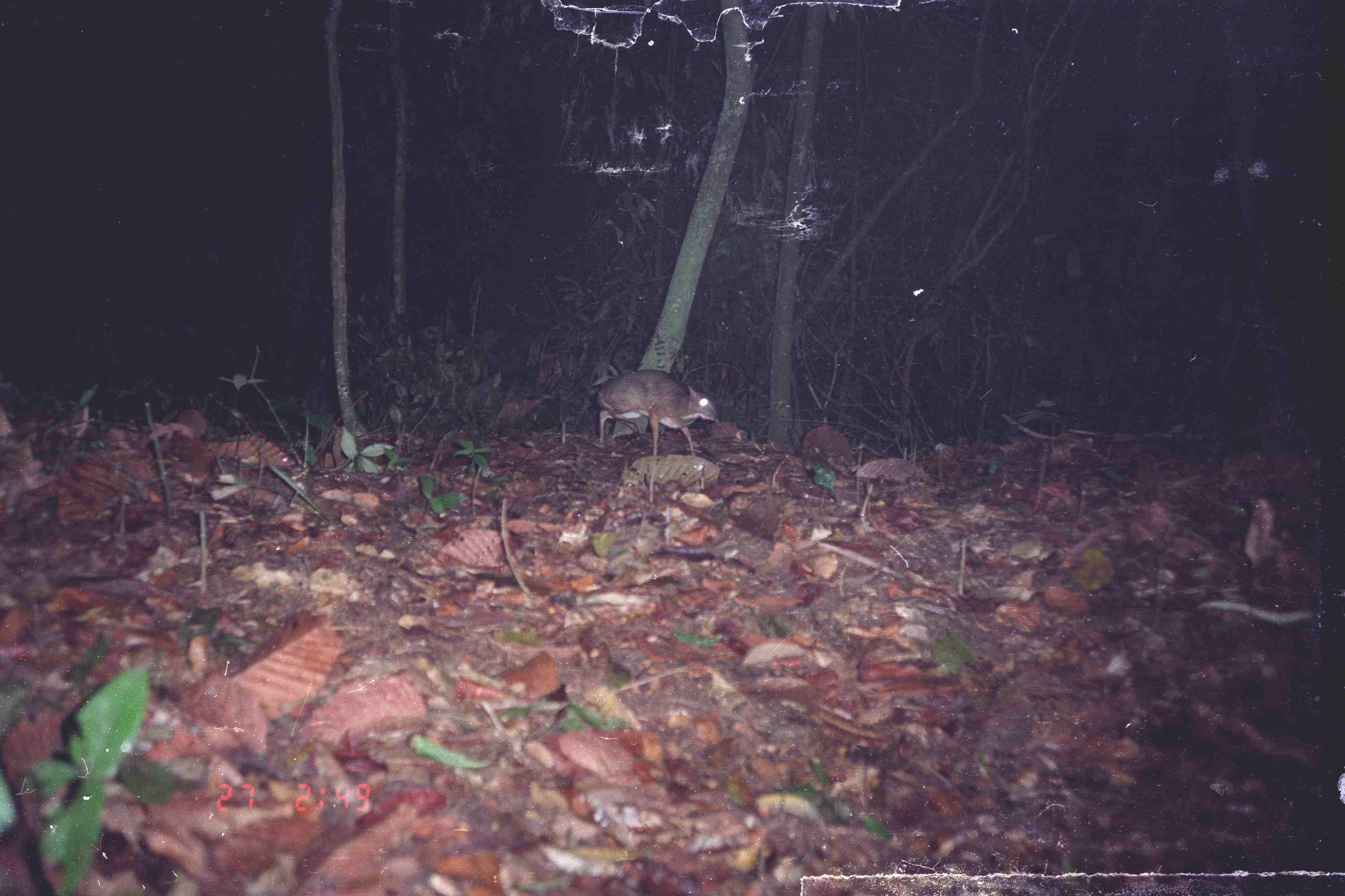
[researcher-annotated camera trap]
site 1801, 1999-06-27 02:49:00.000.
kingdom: Animalia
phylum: Chordata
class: Mammalia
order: Artiodactyla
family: Tragulidae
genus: Tragulus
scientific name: Tragulus napu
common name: greater oriental chevrotain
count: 1